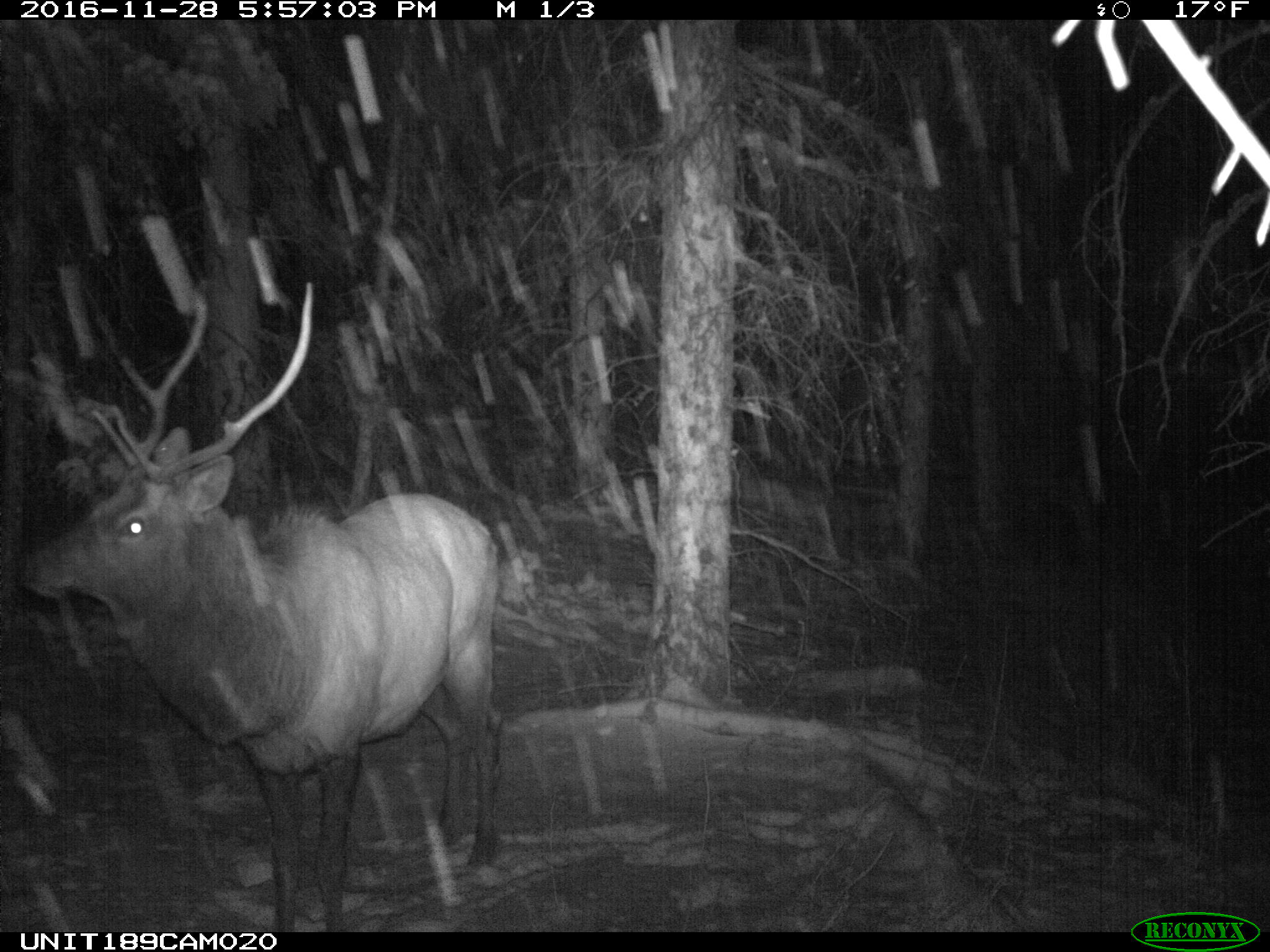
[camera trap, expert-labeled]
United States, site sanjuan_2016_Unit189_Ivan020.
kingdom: Animalia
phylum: Chordata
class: Mammalia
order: Artiodactyla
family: Cervidae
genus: Cervus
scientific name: Cervus elaphus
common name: red deer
Cervus elaphus (red deer).